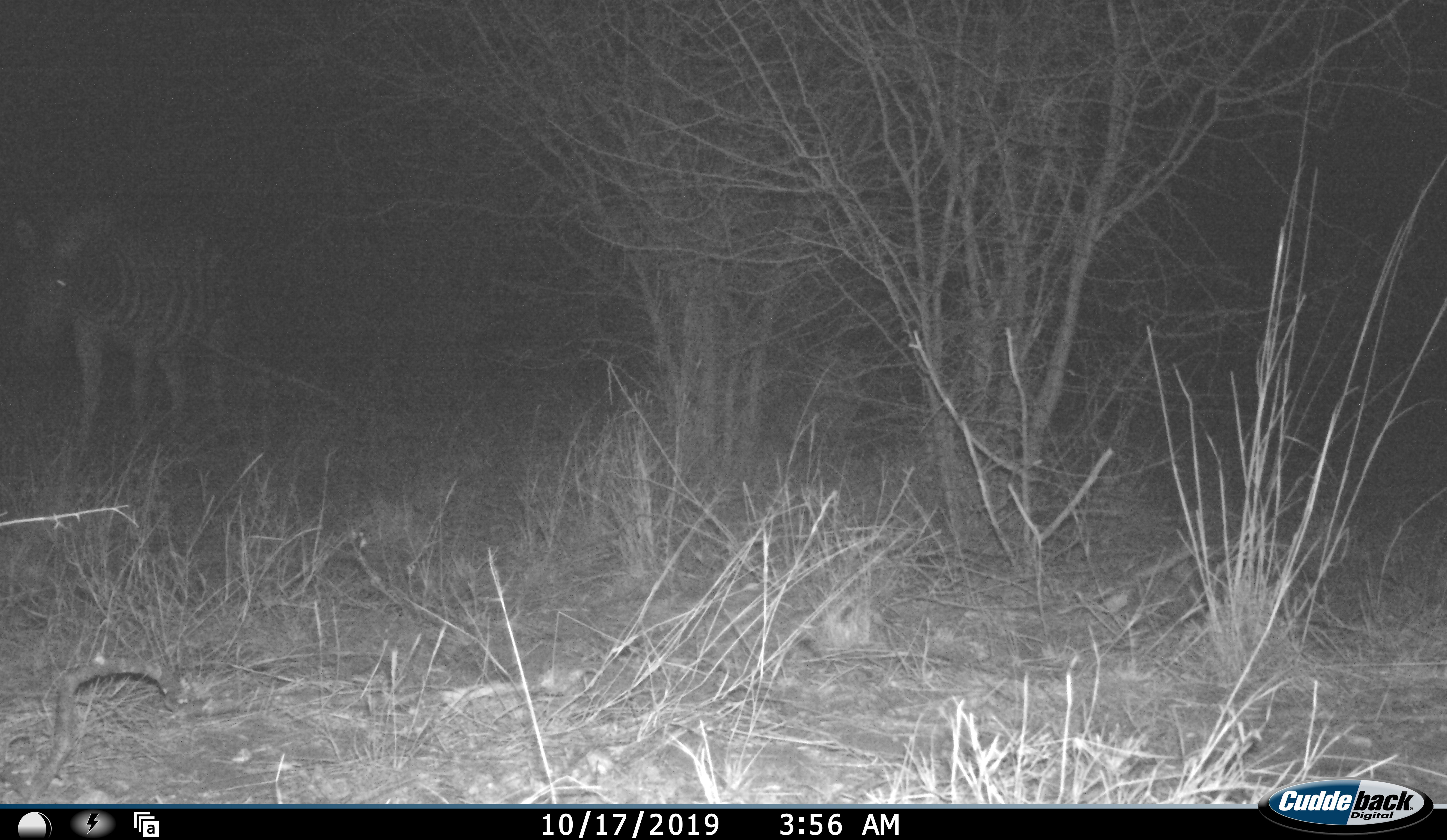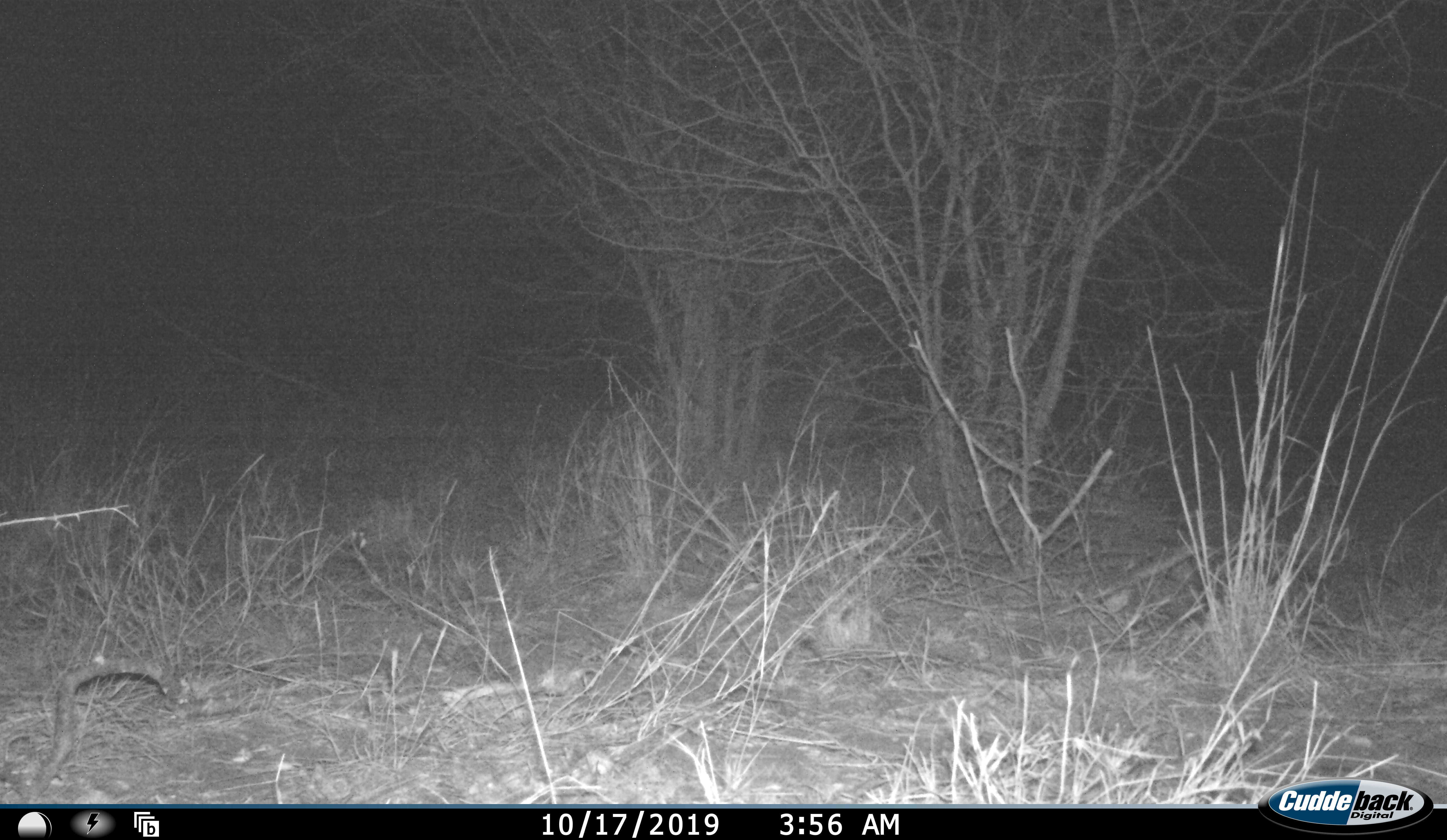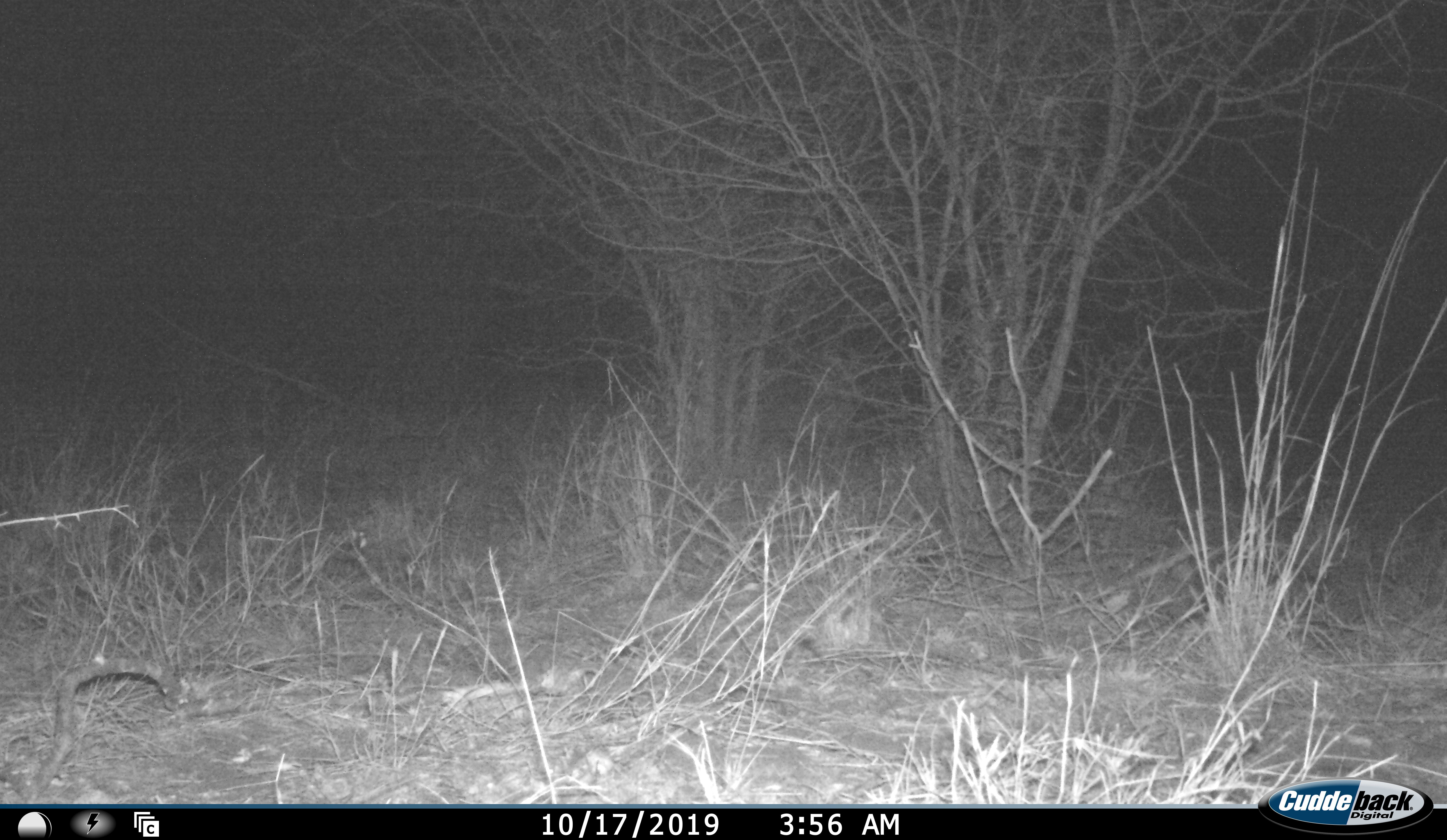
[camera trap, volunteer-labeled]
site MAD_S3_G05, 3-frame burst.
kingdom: Animalia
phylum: Chordata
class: Mammalia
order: Perissodactyla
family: Equidae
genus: Equus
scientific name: Equus quagga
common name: plains zebra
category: zebraplains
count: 1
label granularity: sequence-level